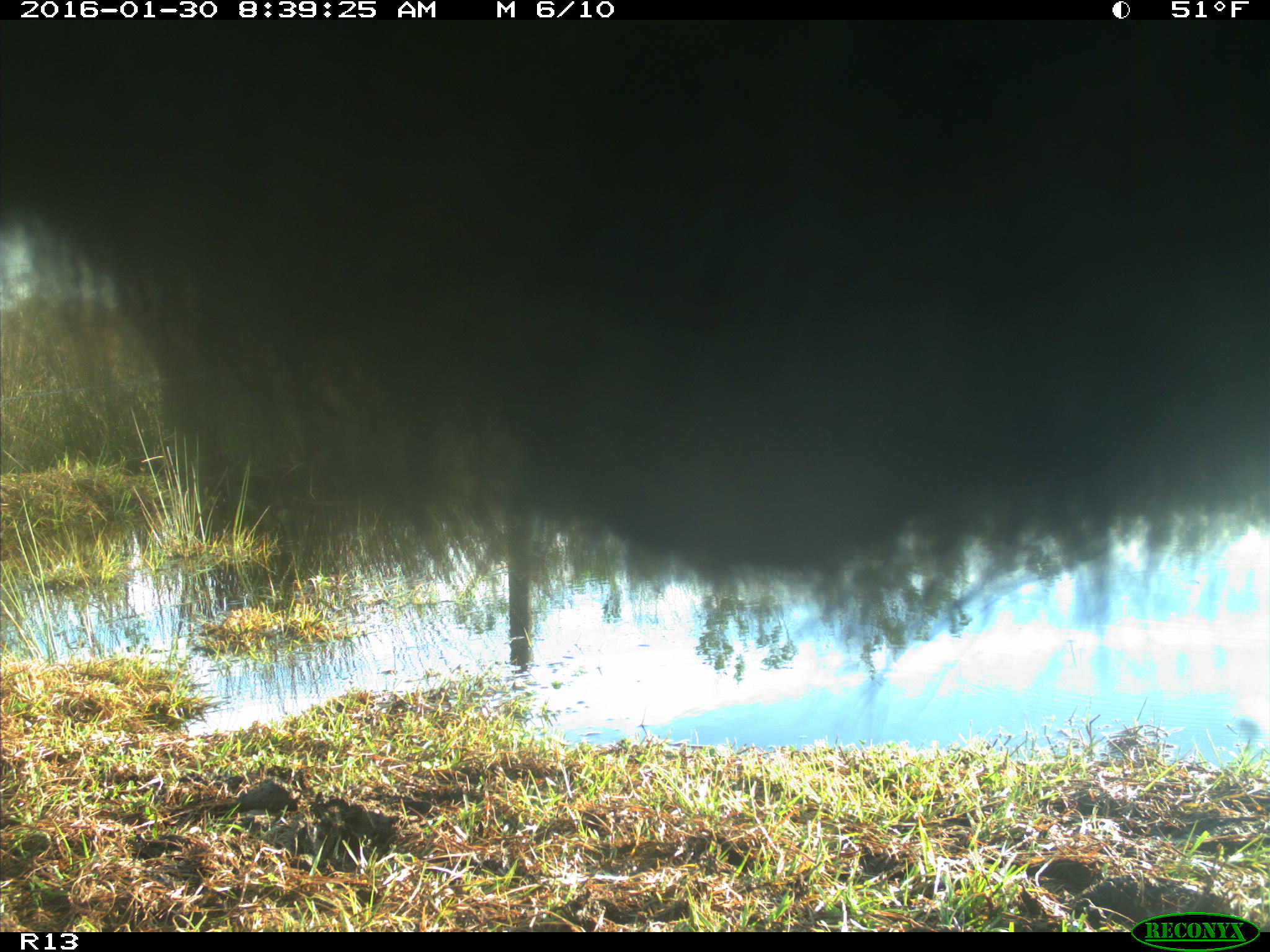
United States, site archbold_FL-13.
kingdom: Animalia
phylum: Chordata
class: Mammalia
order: Artiodactyla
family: Bovidae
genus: Bos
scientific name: Bos taurus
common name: domestic cow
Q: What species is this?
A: Bos taurus (domestic cow).